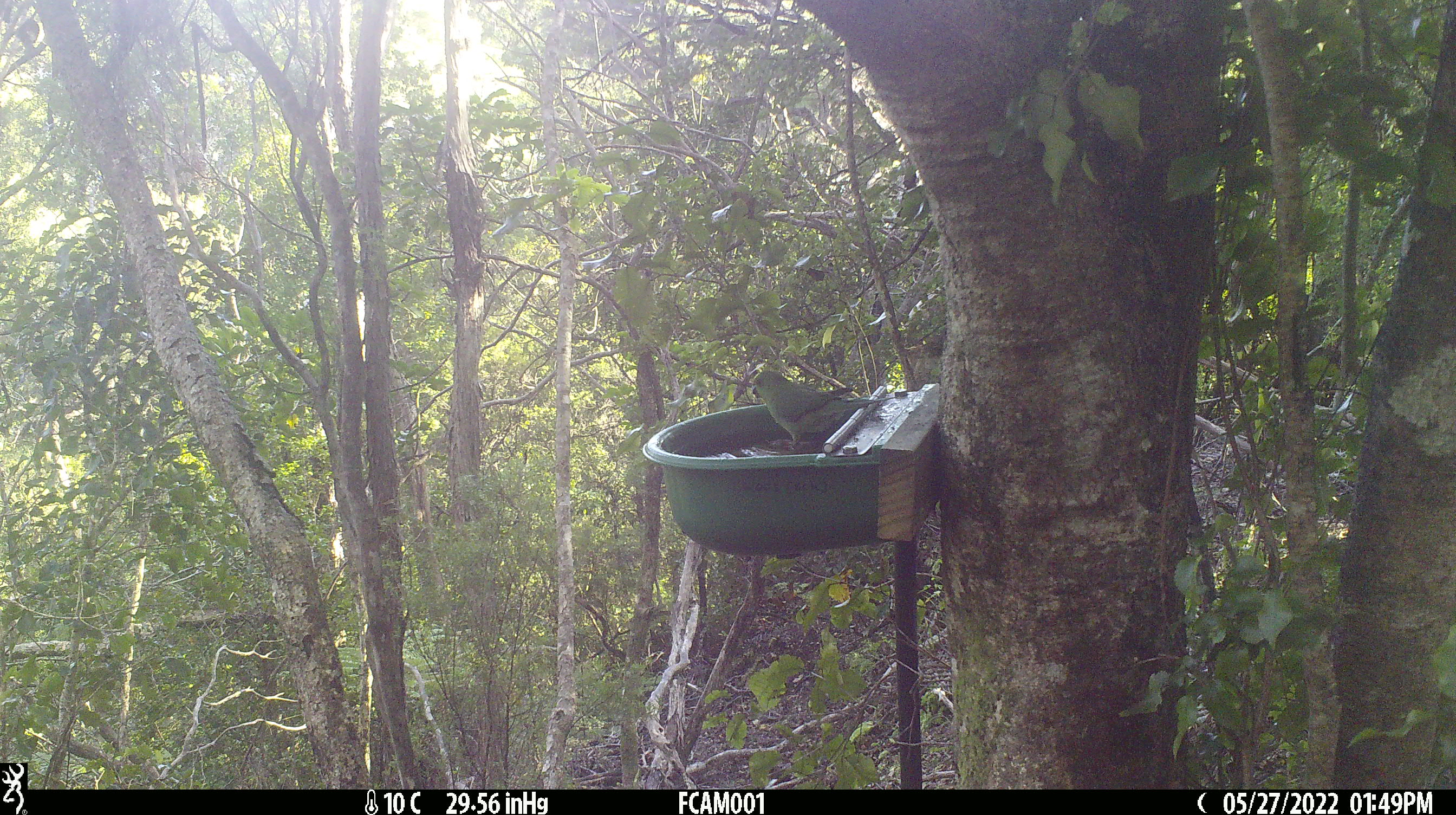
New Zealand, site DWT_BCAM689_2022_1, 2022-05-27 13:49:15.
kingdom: Animalia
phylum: Chordata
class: Aves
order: Psittaciformes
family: Psittaculidae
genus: Cyanoramphus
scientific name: Cyanoramphus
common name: parakeet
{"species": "parakeet (Cyanoramphus)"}